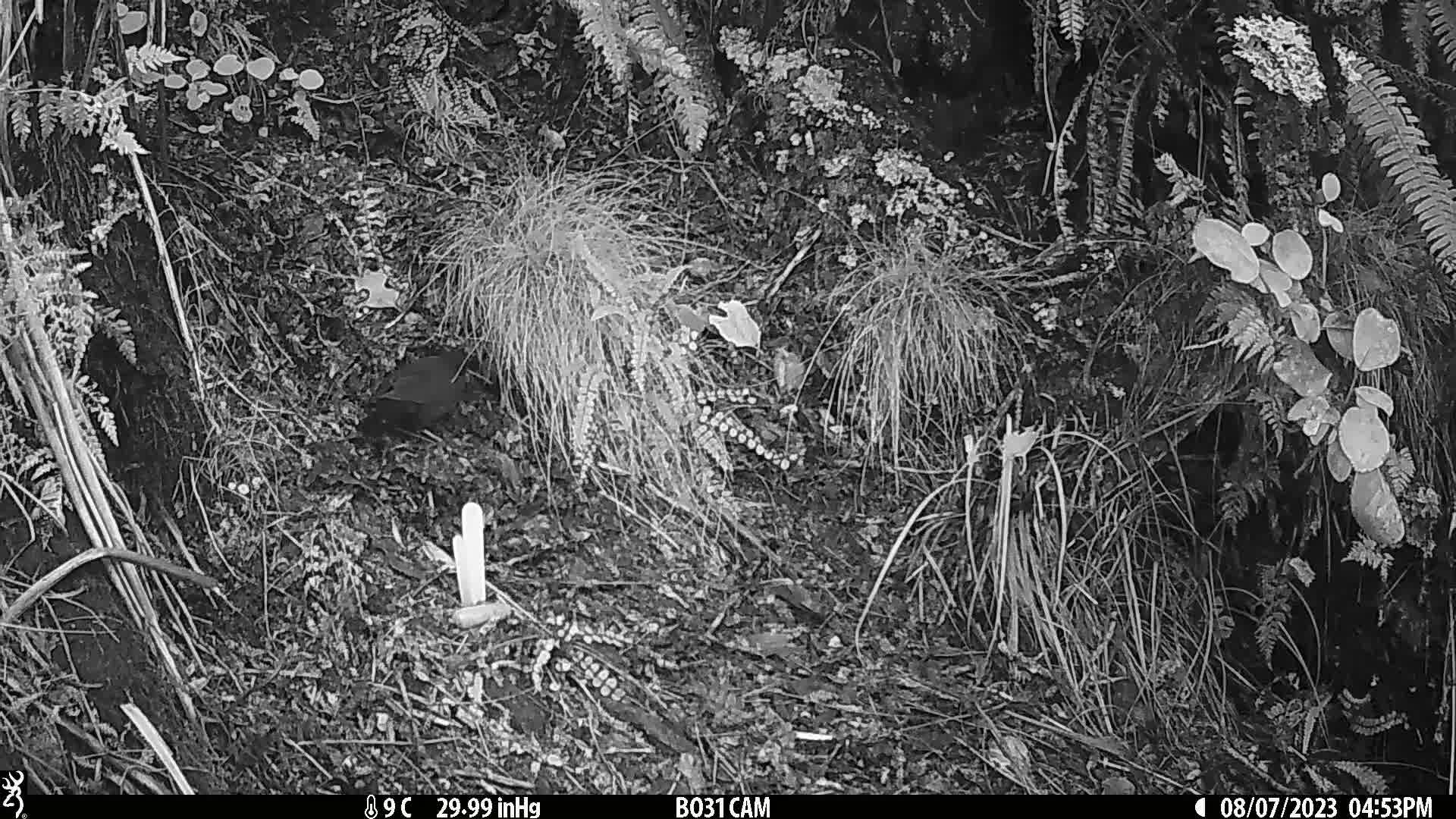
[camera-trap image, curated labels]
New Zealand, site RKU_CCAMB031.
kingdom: Animalia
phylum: Chordata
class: Aves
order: Passeriformes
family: Turdidae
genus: Turdus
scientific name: Turdus merula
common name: eurasian blackbird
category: blackbird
Blackbird (eurasian blackbird) (Turdus merula).